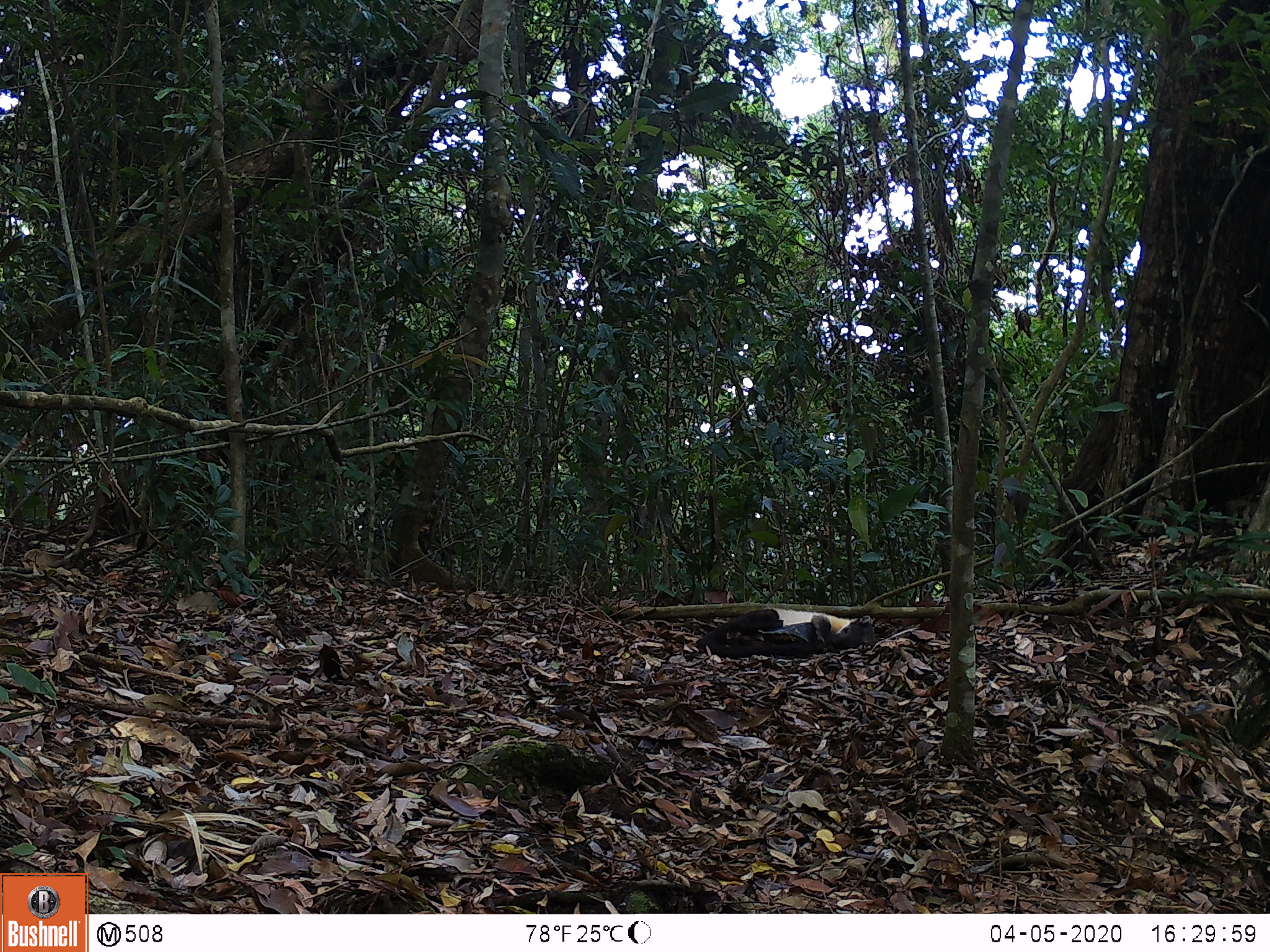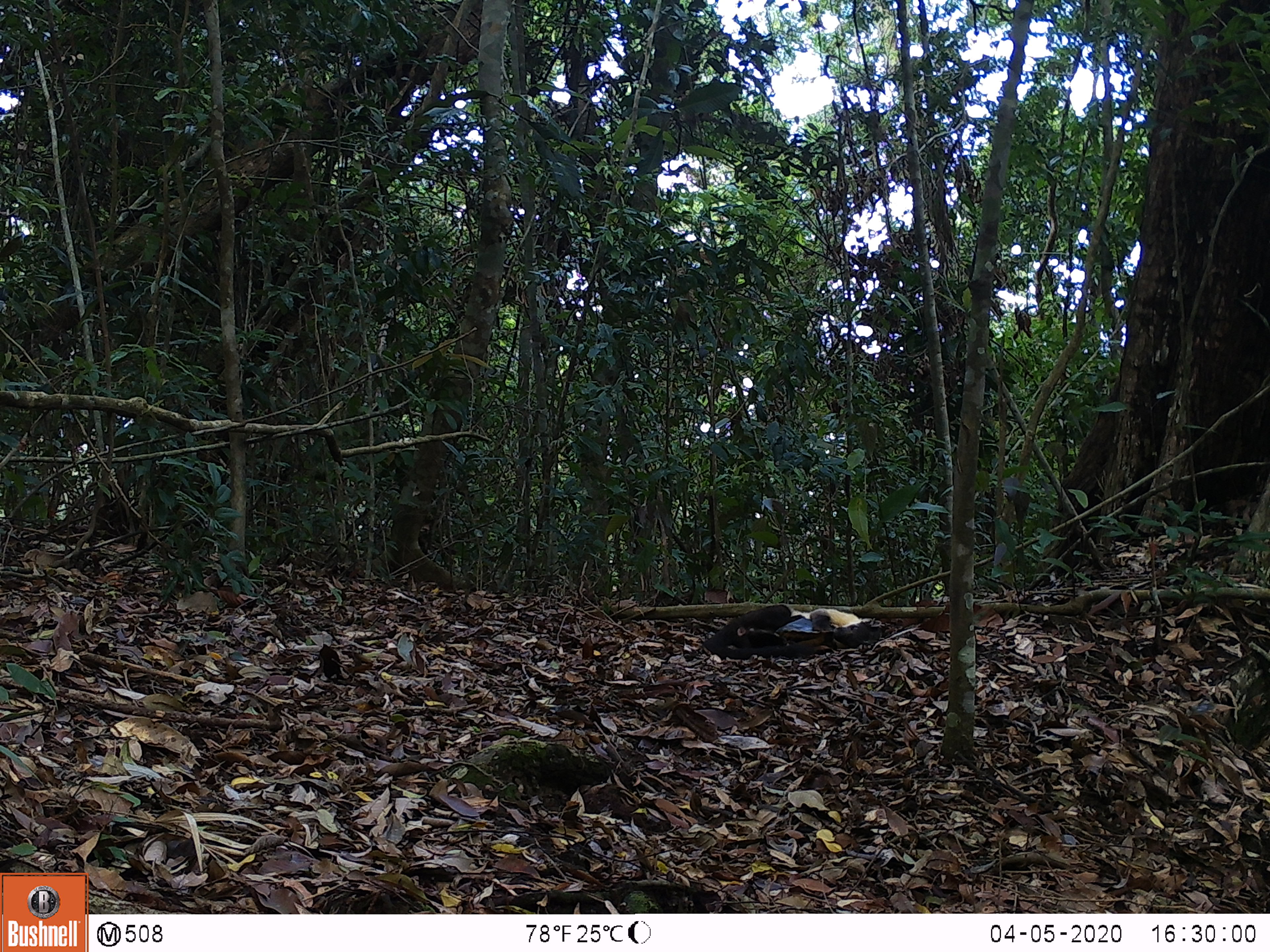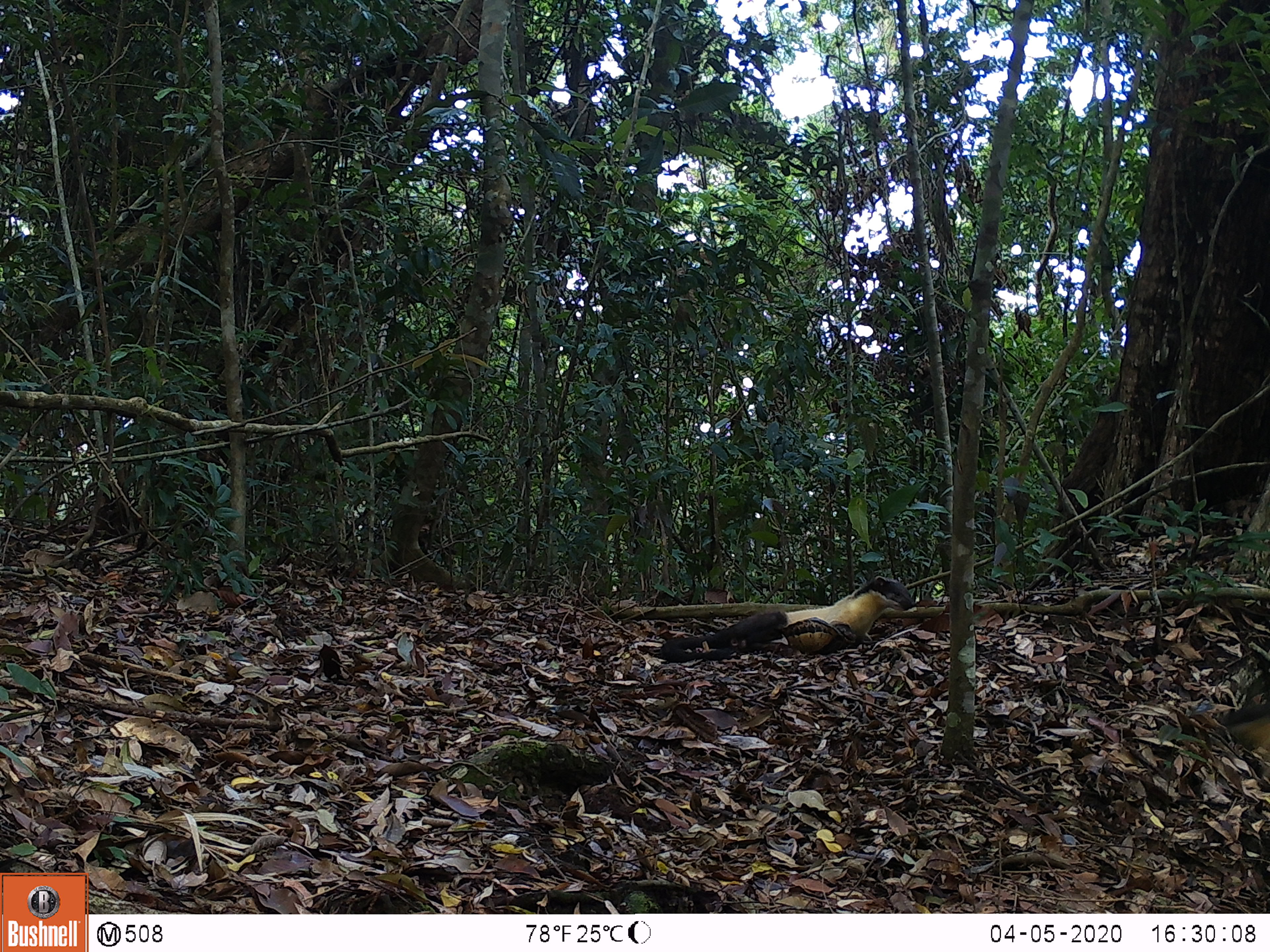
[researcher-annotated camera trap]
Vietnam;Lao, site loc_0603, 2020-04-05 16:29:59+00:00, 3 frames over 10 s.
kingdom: Animalia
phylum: Chordata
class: Mammalia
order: Carnivora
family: Mustelidae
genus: Martes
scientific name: Martes flavigula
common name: yellow-throated marten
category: yellow throated marten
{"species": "yellow throated marten (yellow-throated marten) (Martes flavigula)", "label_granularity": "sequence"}